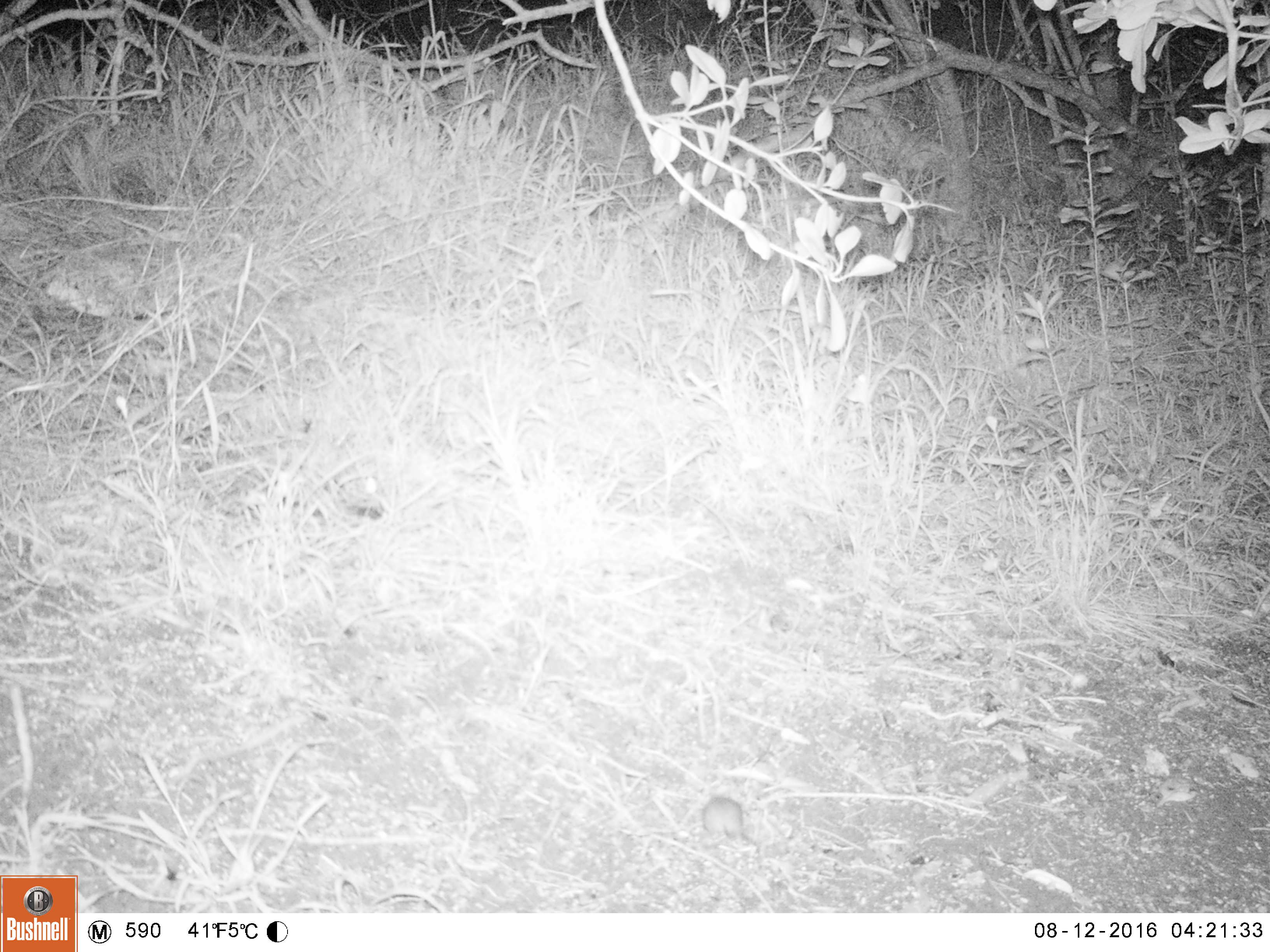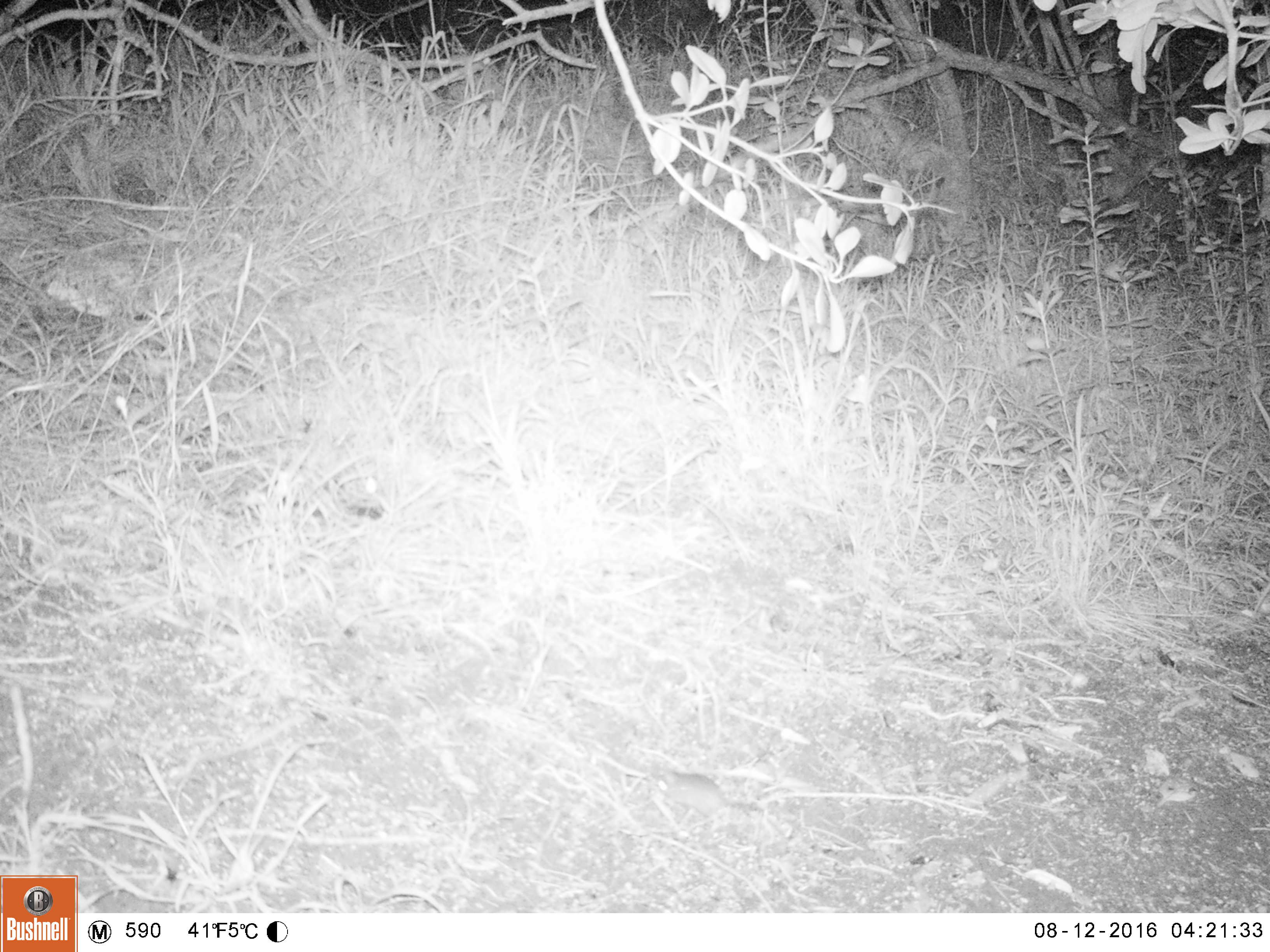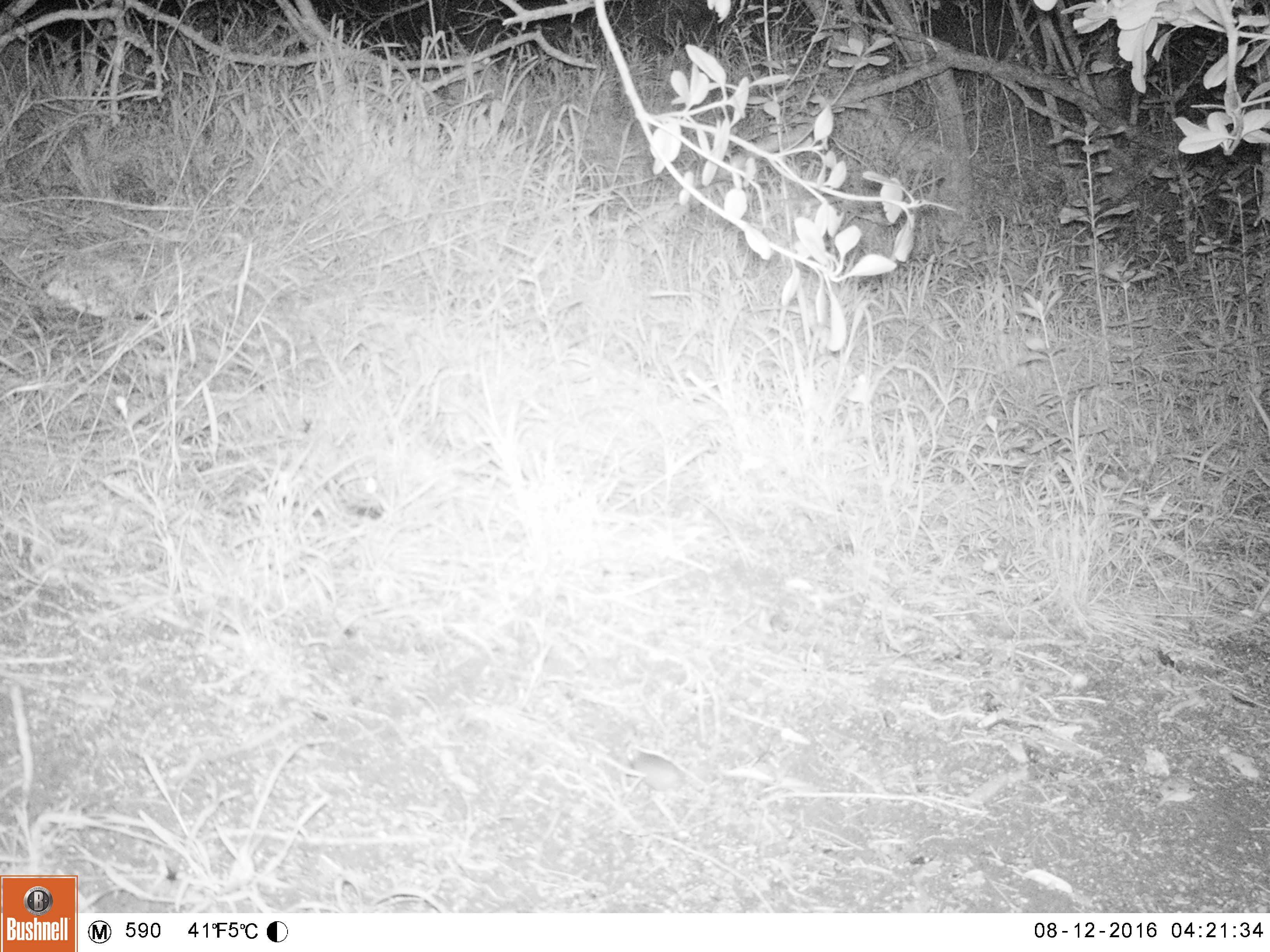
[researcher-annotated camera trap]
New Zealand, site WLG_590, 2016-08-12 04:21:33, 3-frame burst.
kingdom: Animalia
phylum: Chordata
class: Mammalia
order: Rodentia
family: Muridae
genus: Mus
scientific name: Mus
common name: mouse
Mouse (Mus).